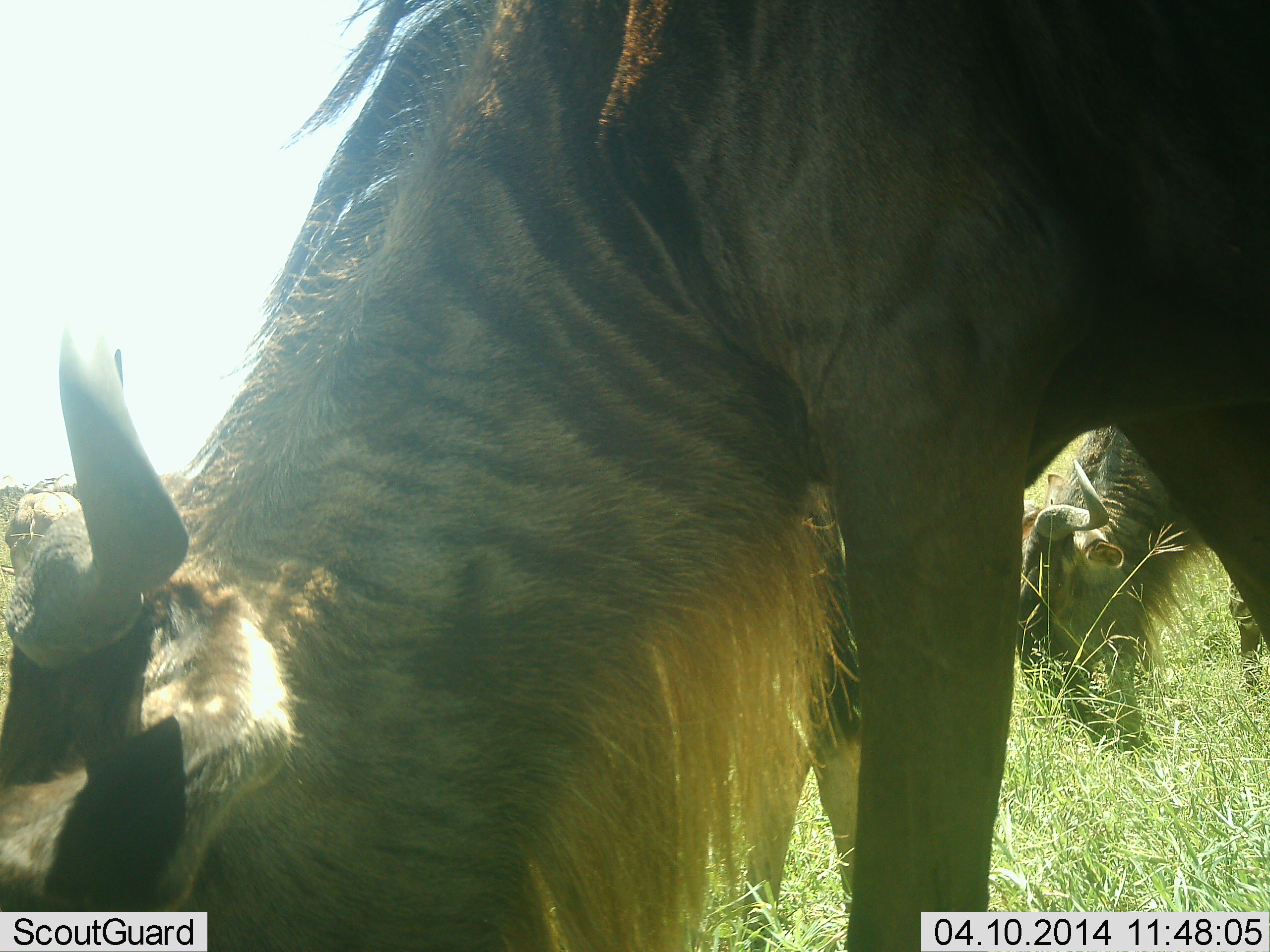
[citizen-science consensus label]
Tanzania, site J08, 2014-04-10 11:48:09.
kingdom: Animalia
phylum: Chordata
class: Mammalia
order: Artiodactyla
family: Bovidae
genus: Connochaetes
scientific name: Connochaetes taurinus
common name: blue wildebeest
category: wildebeest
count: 2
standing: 30%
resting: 0%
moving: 0%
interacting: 0%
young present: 0%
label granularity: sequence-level